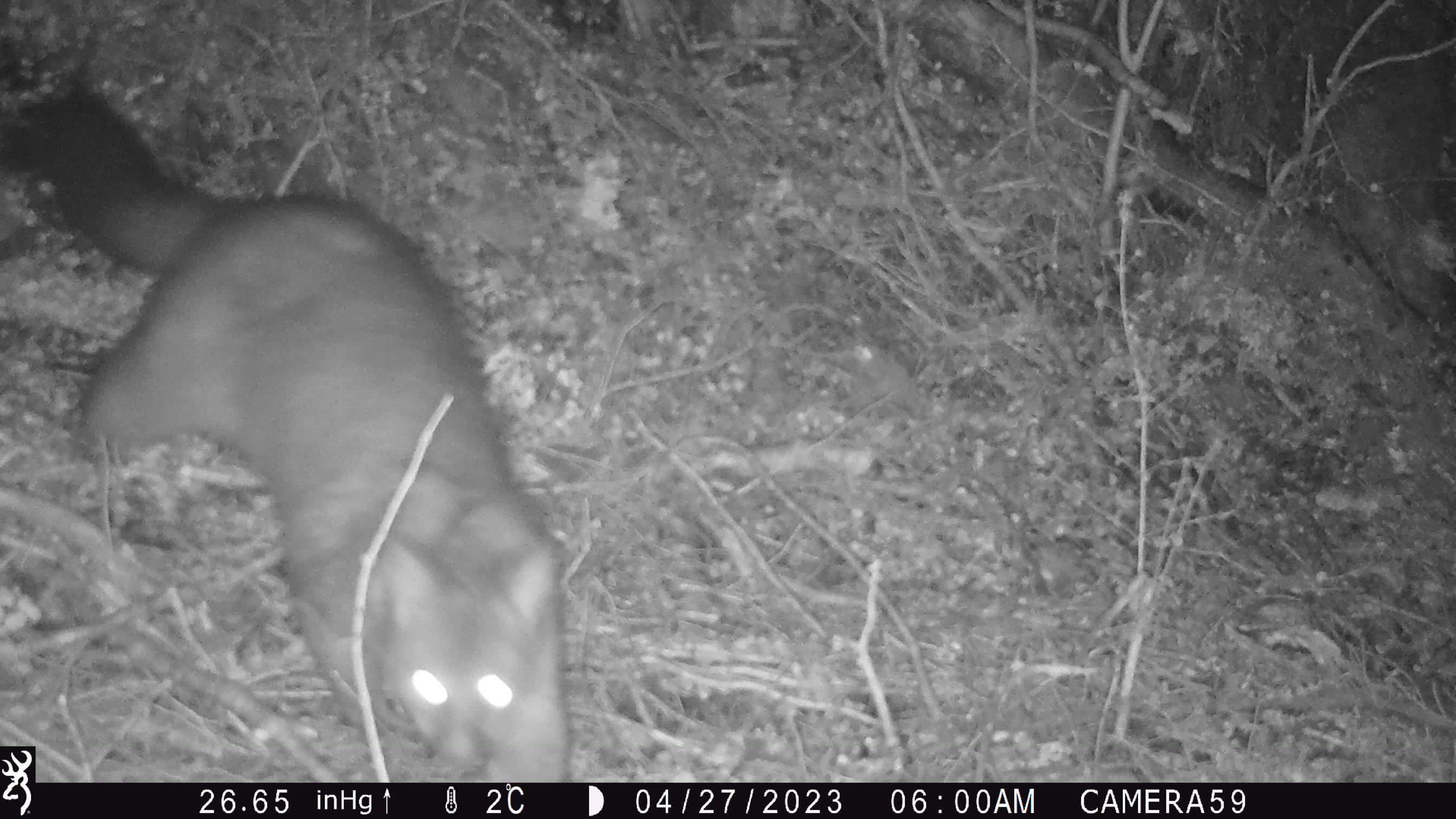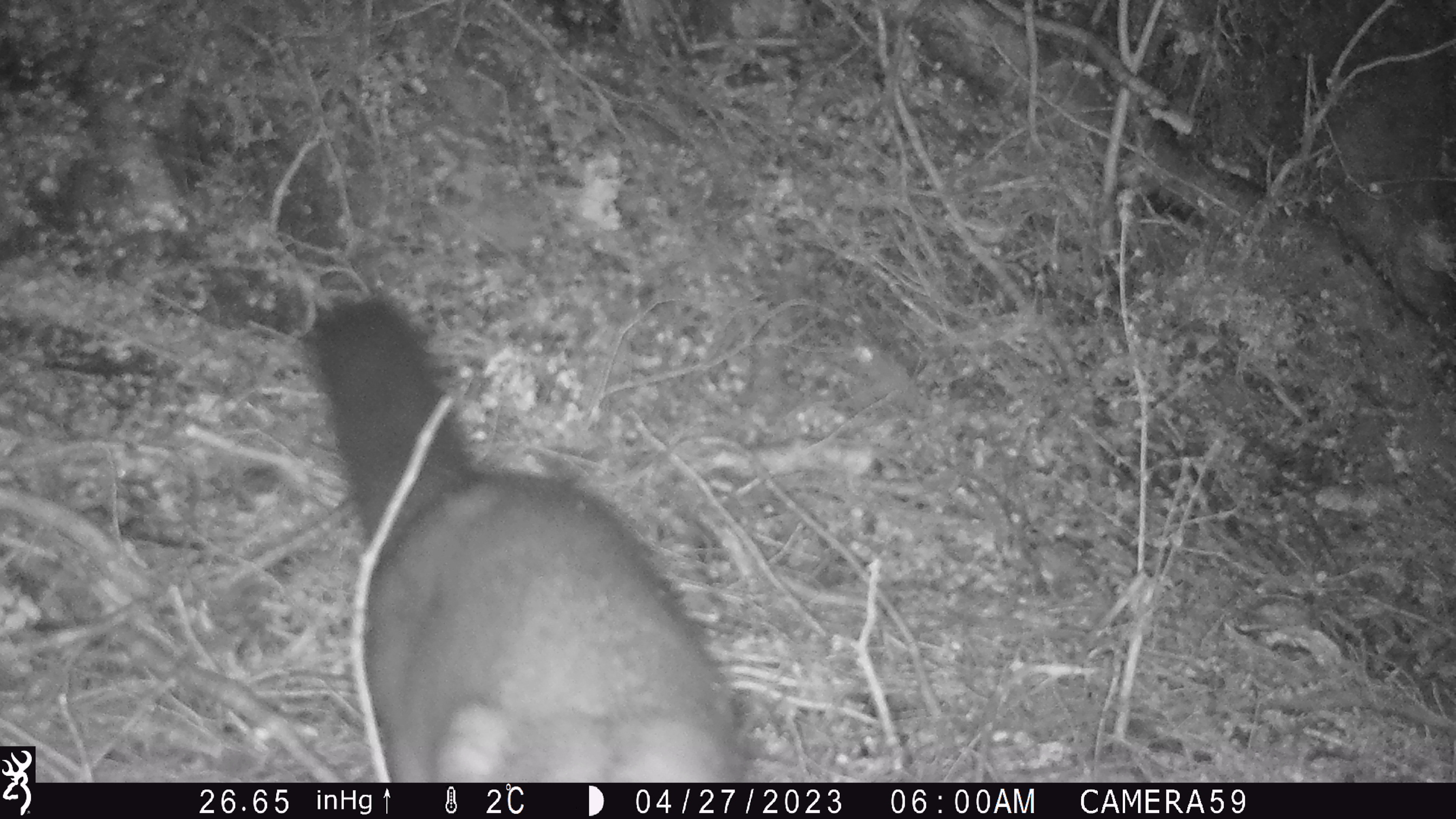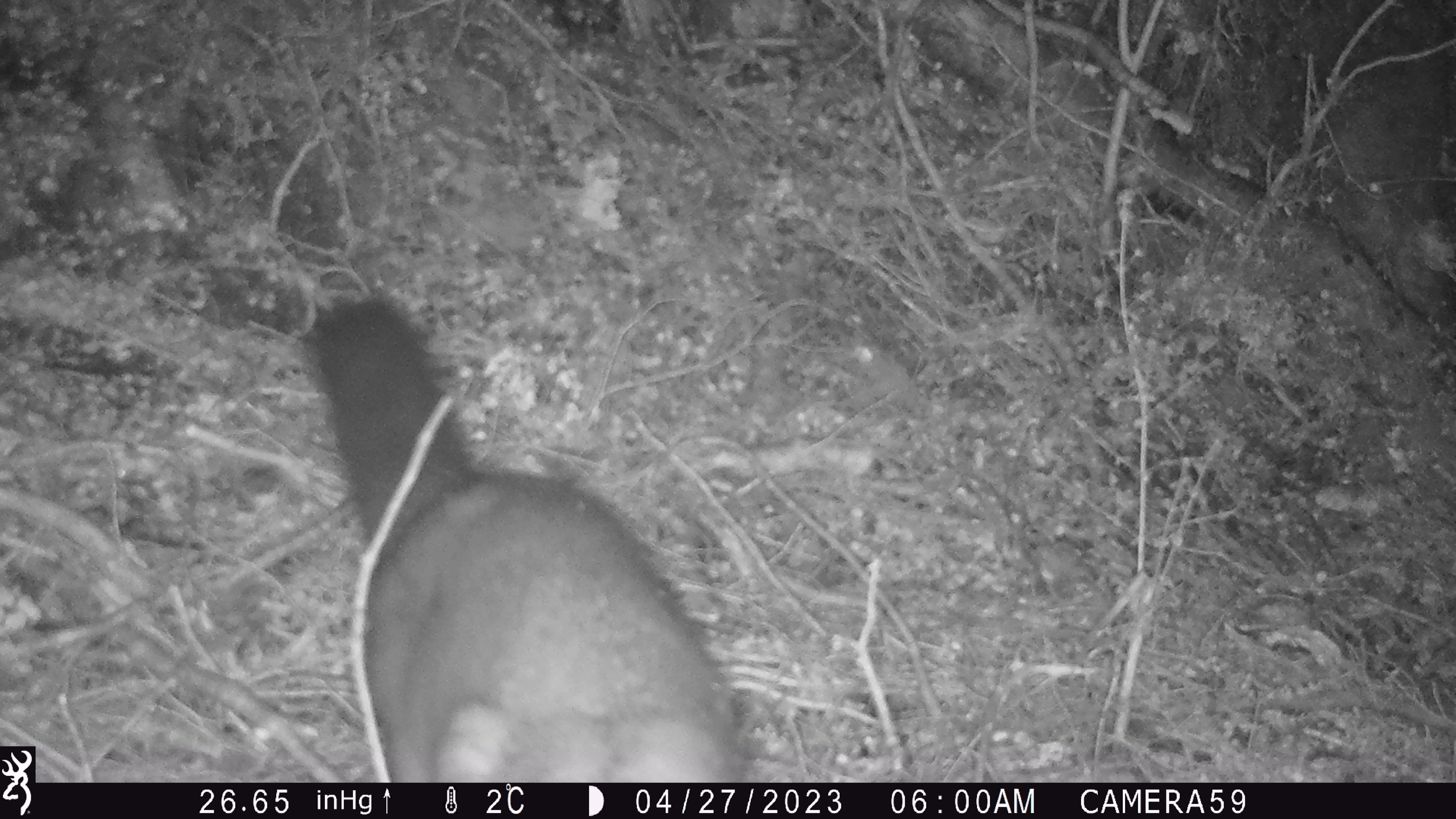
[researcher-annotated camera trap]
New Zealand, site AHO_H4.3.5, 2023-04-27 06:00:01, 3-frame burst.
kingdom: Animalia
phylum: Chordata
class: Mammalia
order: Carnivora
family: Mustelidae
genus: Mustela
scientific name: Mustela erminea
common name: stoat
Stoat (Mustela erminea).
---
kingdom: Animalia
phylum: Chordata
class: Mammalia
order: Diprotodontia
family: Phalangeridae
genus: Trichosurus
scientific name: Trichosurus vulpecula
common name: common brushtail possum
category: possum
Possum (common brushtail possum) (Trichosurus vulpecula).